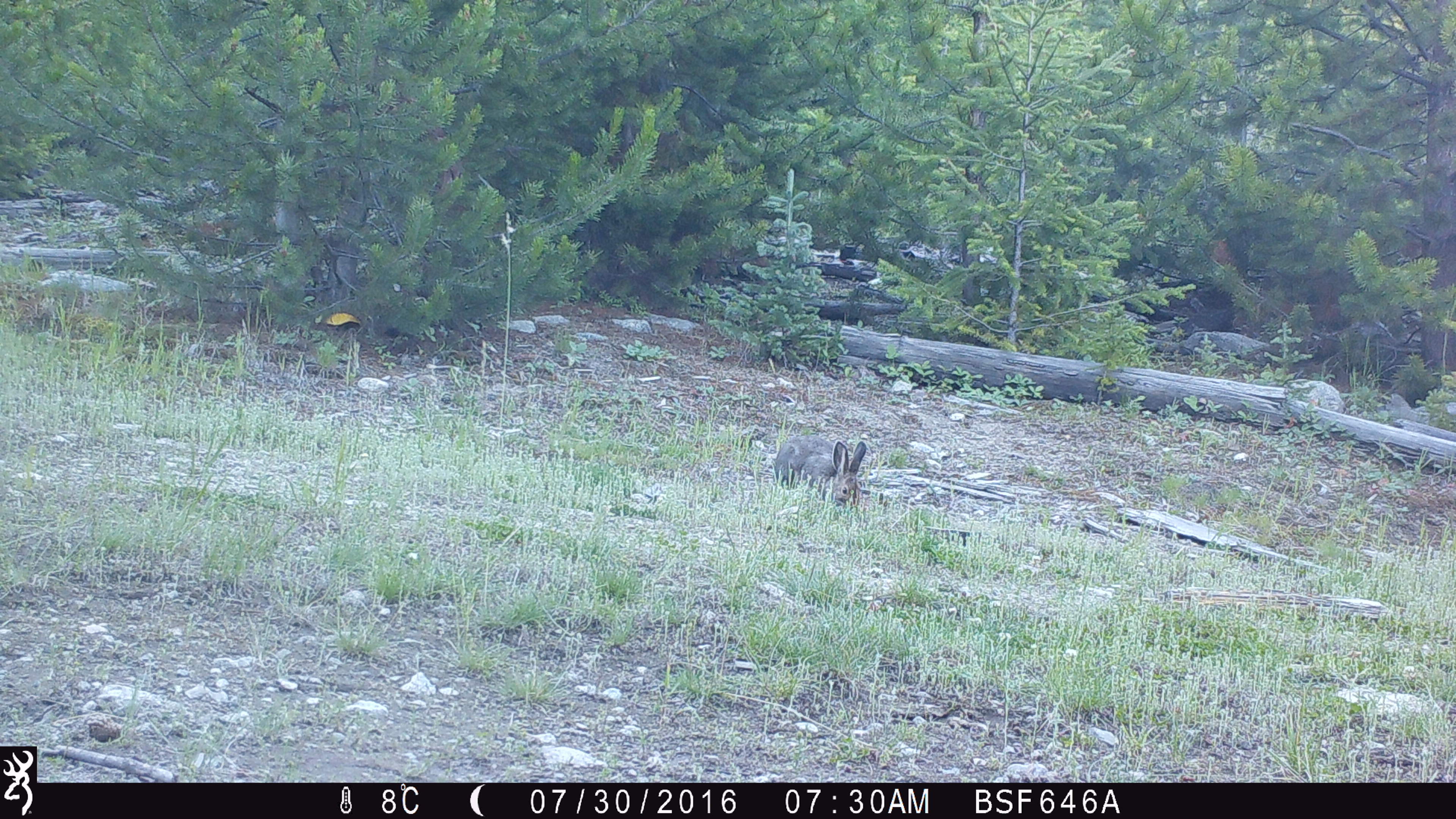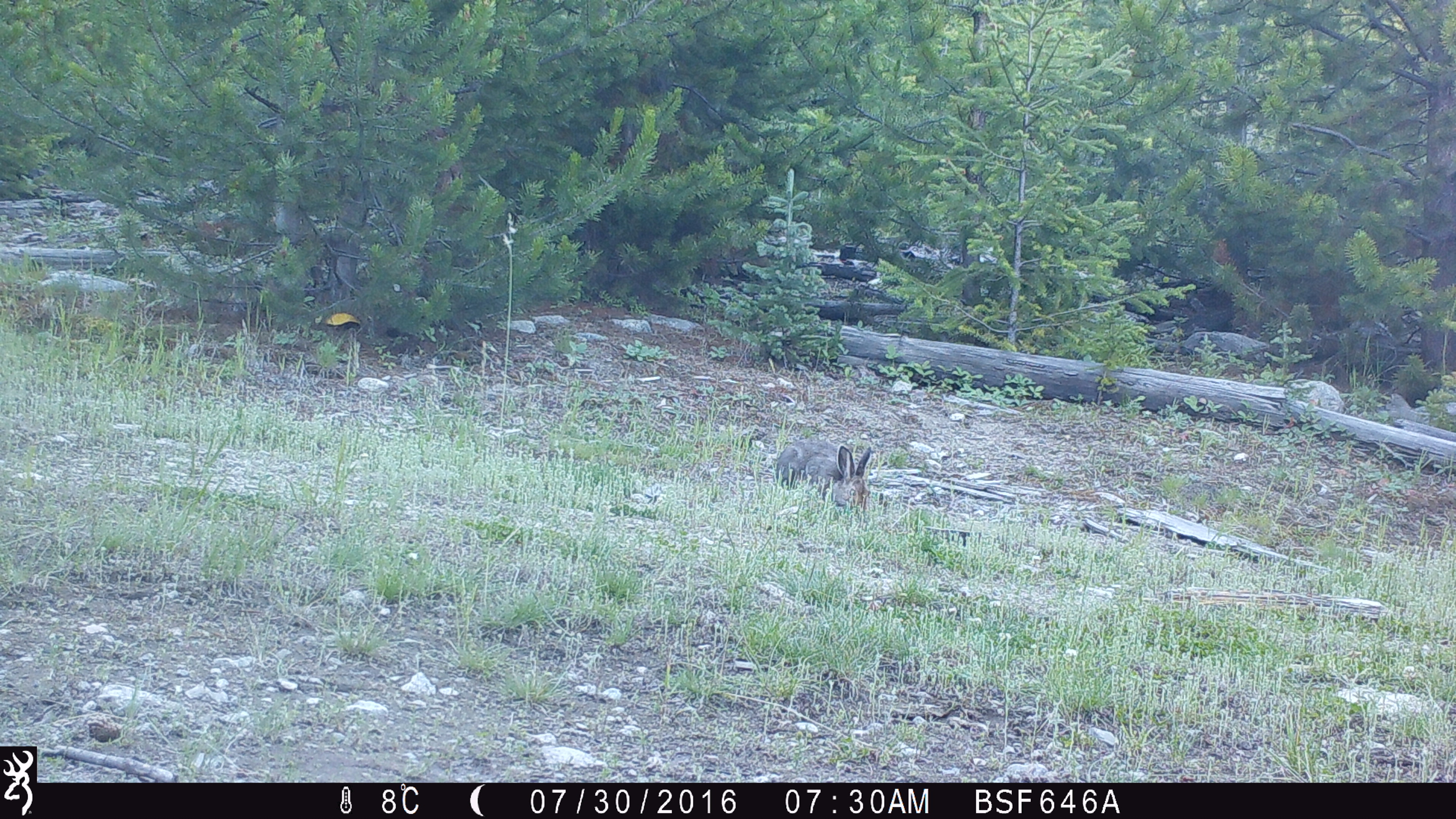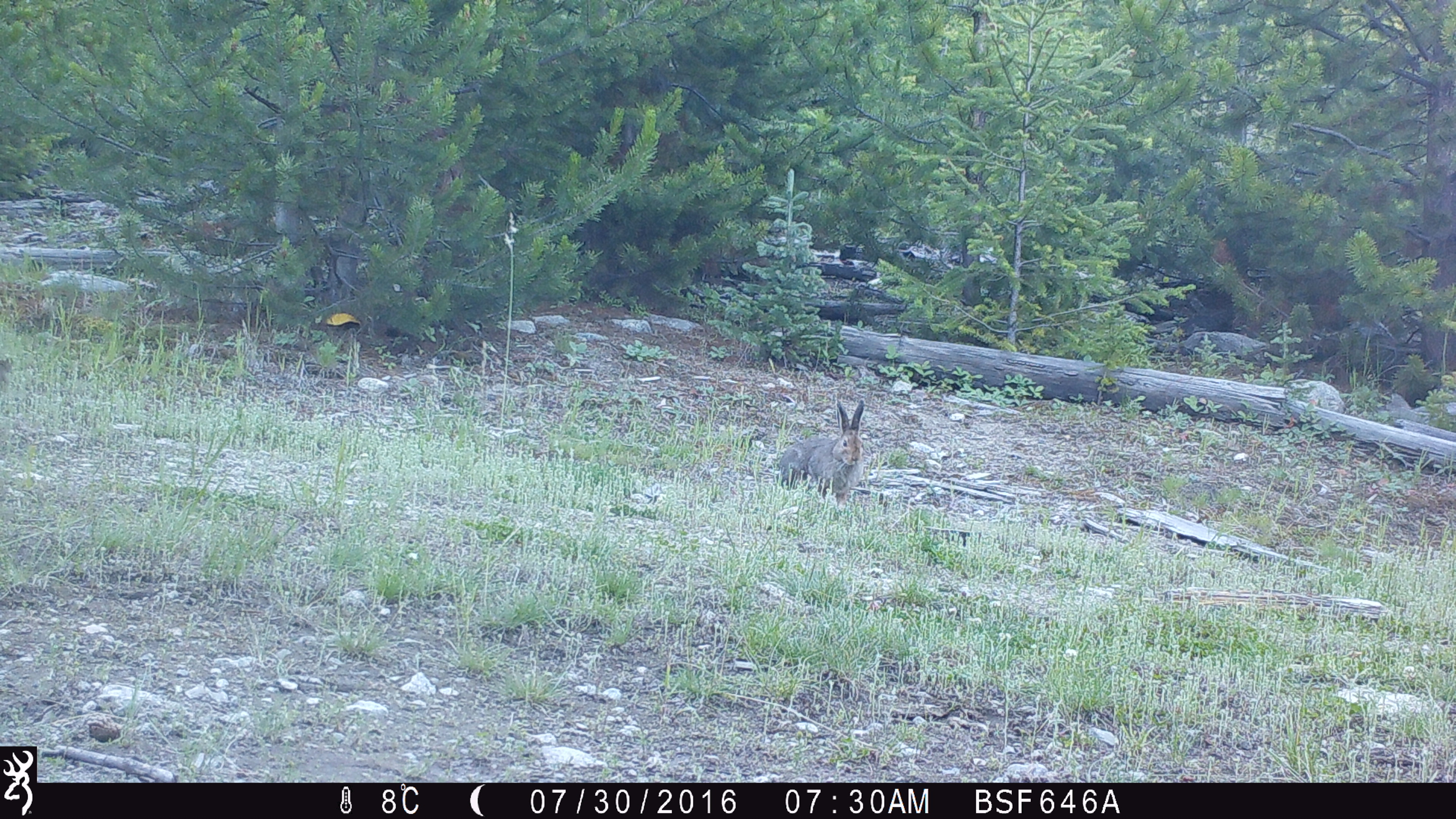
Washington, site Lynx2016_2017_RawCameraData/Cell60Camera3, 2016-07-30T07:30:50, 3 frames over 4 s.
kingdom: Animalia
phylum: Chordata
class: Mammalia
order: Lagomorpha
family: Leporidae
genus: Lepus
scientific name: Lepus americanus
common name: snowshoe hare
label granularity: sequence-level